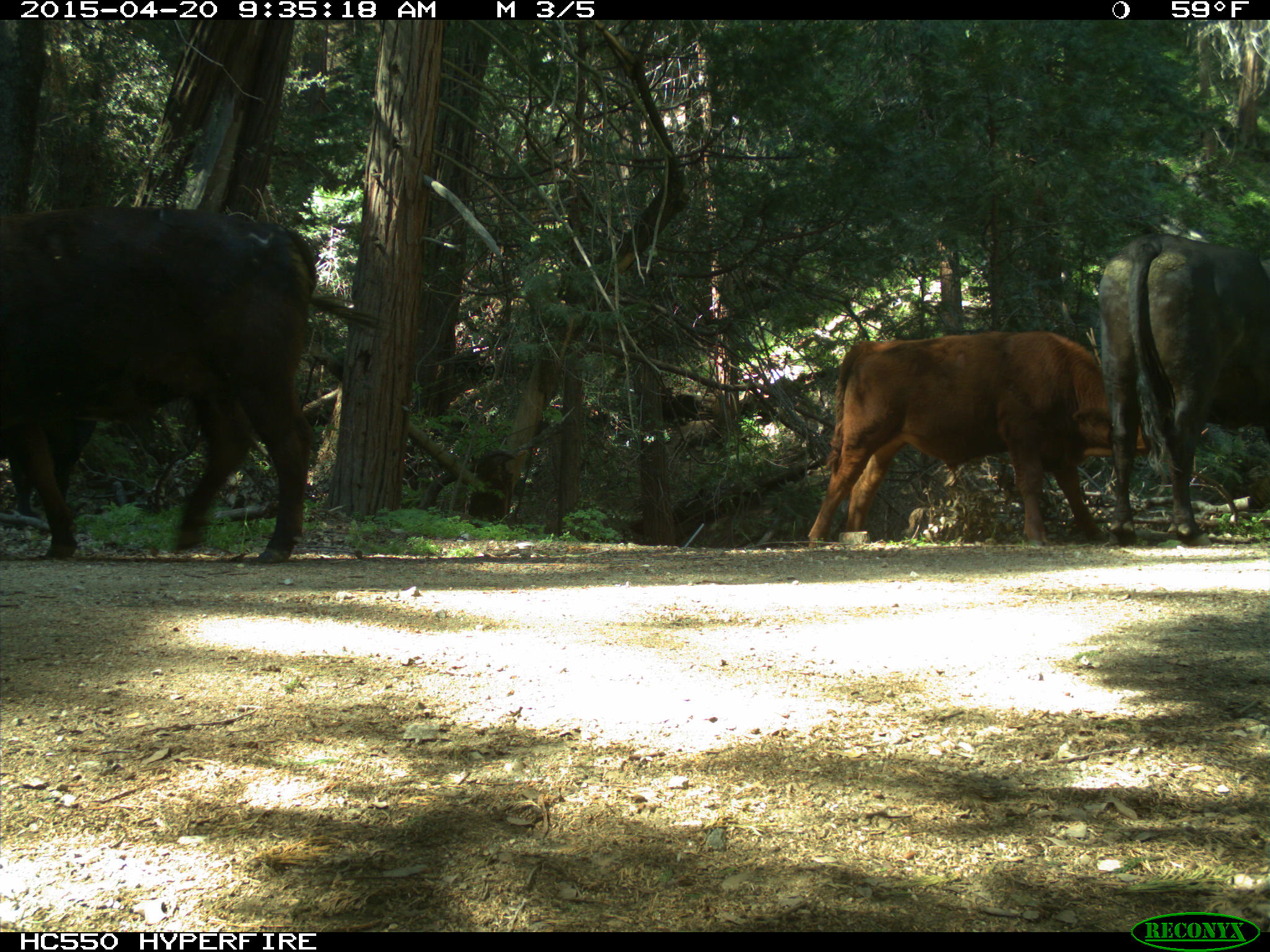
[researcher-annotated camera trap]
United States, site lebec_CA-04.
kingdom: Animalia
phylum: Chordata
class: Mammalia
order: Artiodactyla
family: Bovidae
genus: Bos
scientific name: Bos taurus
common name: domestic cow